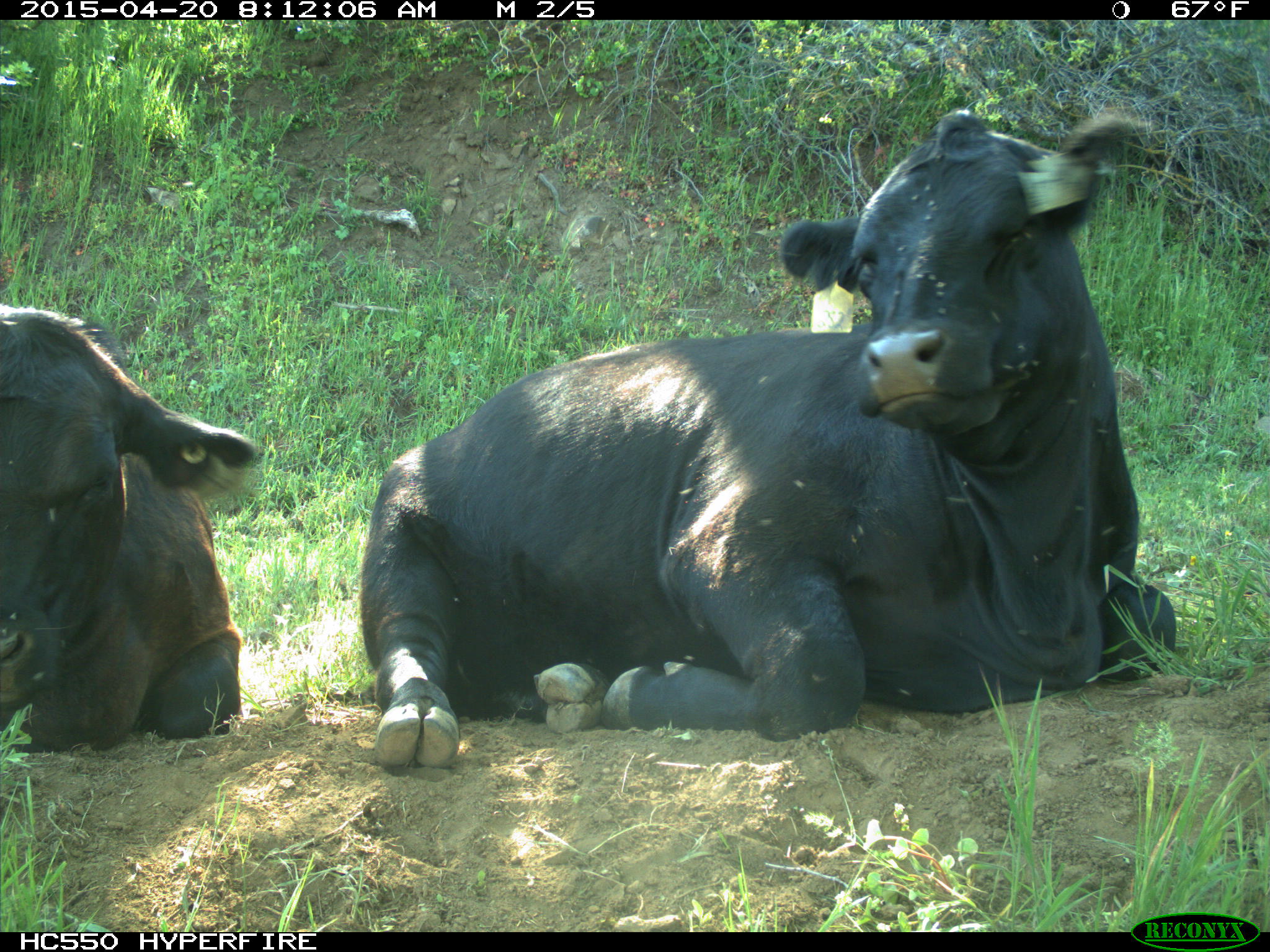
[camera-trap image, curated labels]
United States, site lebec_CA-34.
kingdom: Animalia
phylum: Chordata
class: Mammalia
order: Artiodactyla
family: Bovidae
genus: Bos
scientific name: Bos taurus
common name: domestic cow